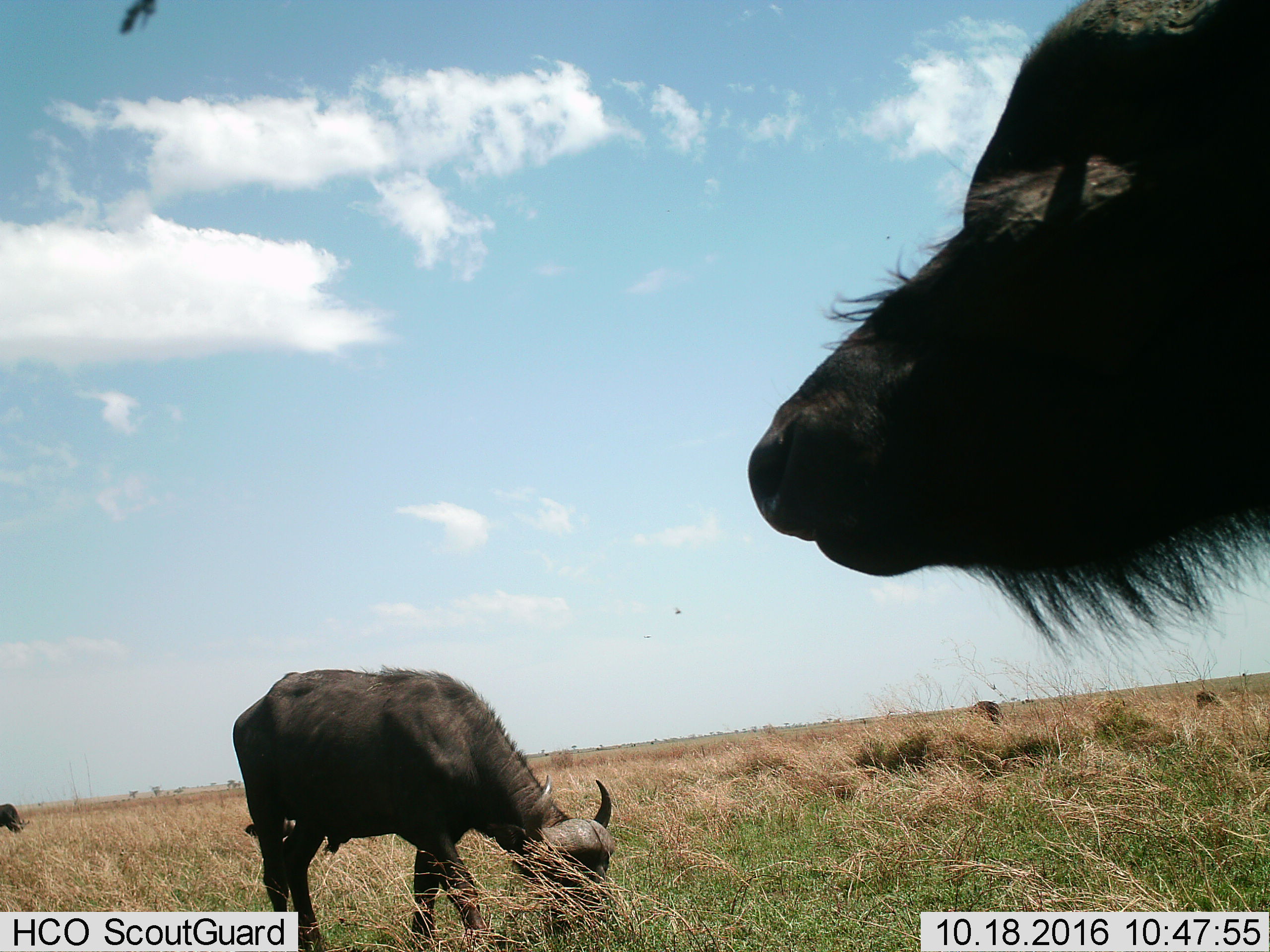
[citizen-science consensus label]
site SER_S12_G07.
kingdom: Animalia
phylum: Chordata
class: Mammalia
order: Artiodactyla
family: Bovidae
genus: Syncerus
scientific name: Syncerus caffer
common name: african buffalo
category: buffalo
Buffalo (african buffalo) (Syncerus caffer), count 3. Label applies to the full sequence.